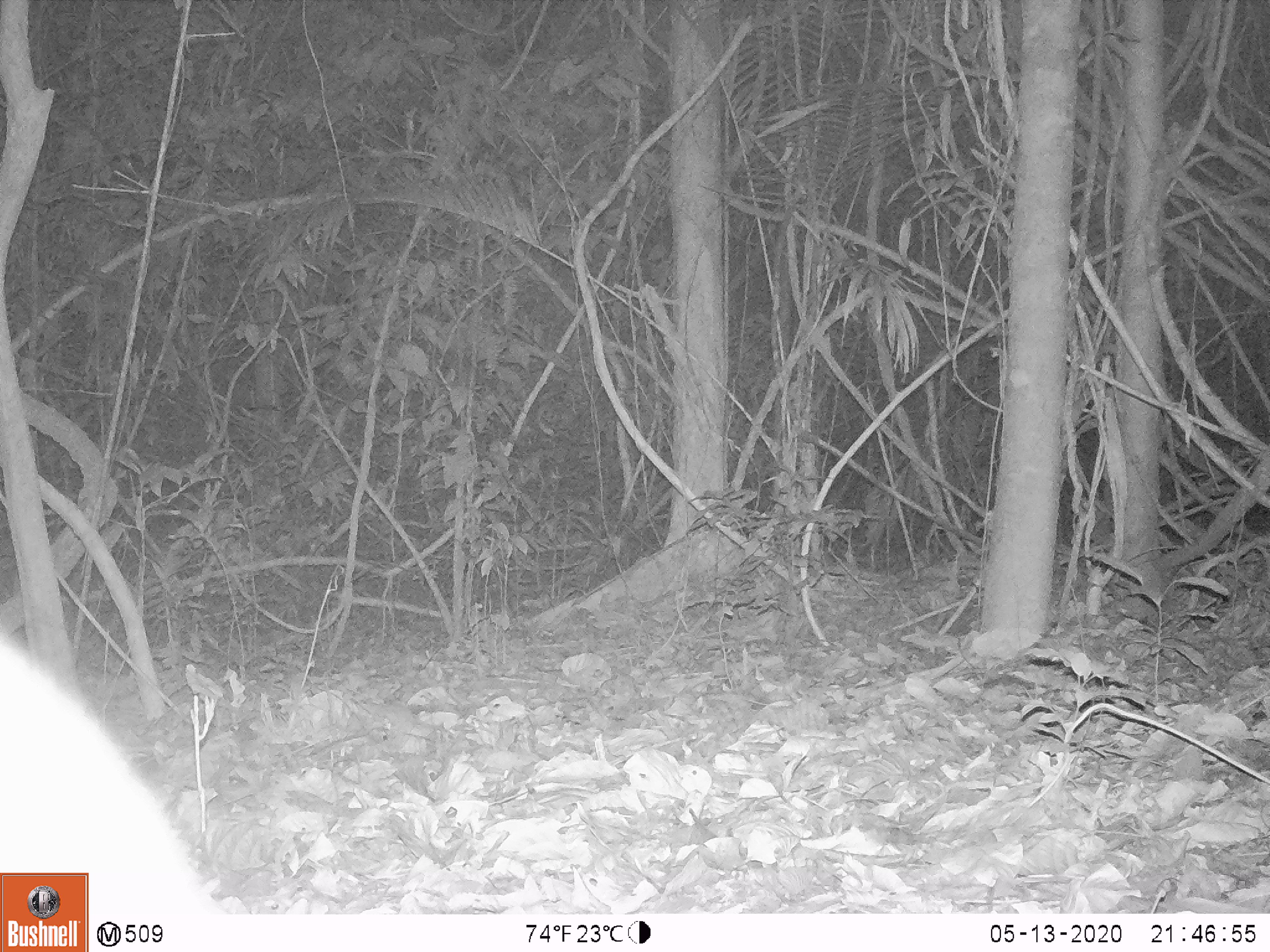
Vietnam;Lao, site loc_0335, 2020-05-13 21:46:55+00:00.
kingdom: Animalia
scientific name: Animalia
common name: animal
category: unidentified animal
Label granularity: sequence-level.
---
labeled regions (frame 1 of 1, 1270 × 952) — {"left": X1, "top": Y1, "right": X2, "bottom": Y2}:
unidentified animal: {"left": 0, "top": 629, "right": 231, "bottom": 914}